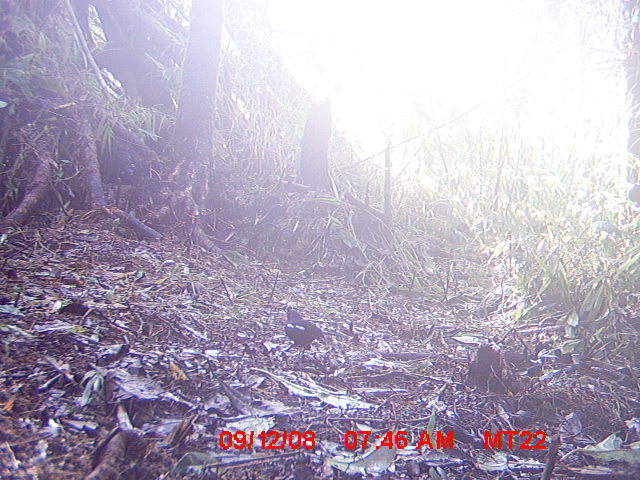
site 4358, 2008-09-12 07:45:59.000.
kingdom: Animalia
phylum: Chordata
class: Aves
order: Passeriformes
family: Muscicapidae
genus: Copsychus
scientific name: Copsychus albospecularis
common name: madagascar magpie-robin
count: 1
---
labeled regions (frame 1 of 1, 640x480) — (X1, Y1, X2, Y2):
copsychus albospecularis: (283, 306, 326, 366)